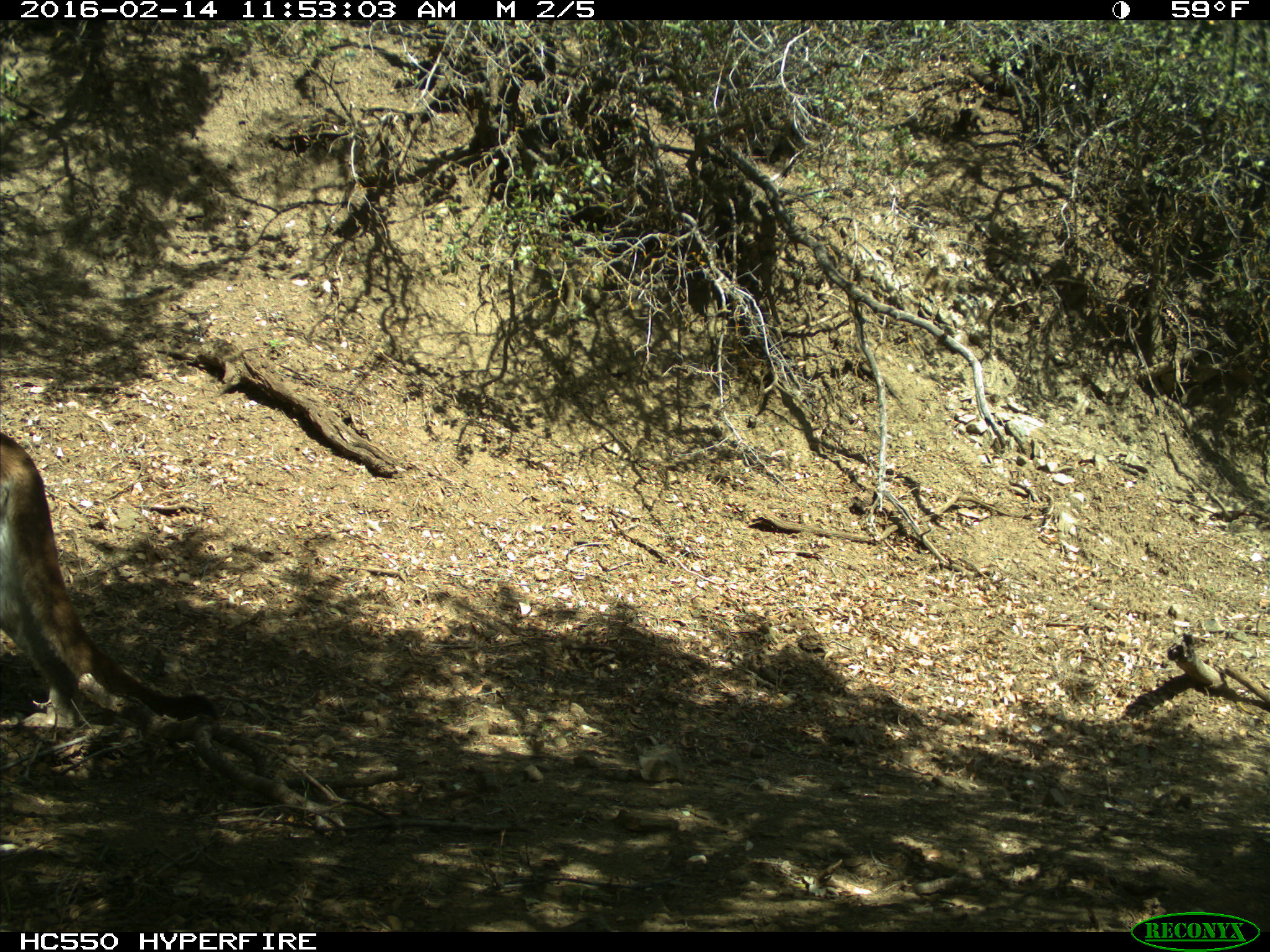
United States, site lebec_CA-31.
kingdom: Animalia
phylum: Chordata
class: Mammalia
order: Carnivora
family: Felidae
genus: Puma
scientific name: Puma concolor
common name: mountain lion